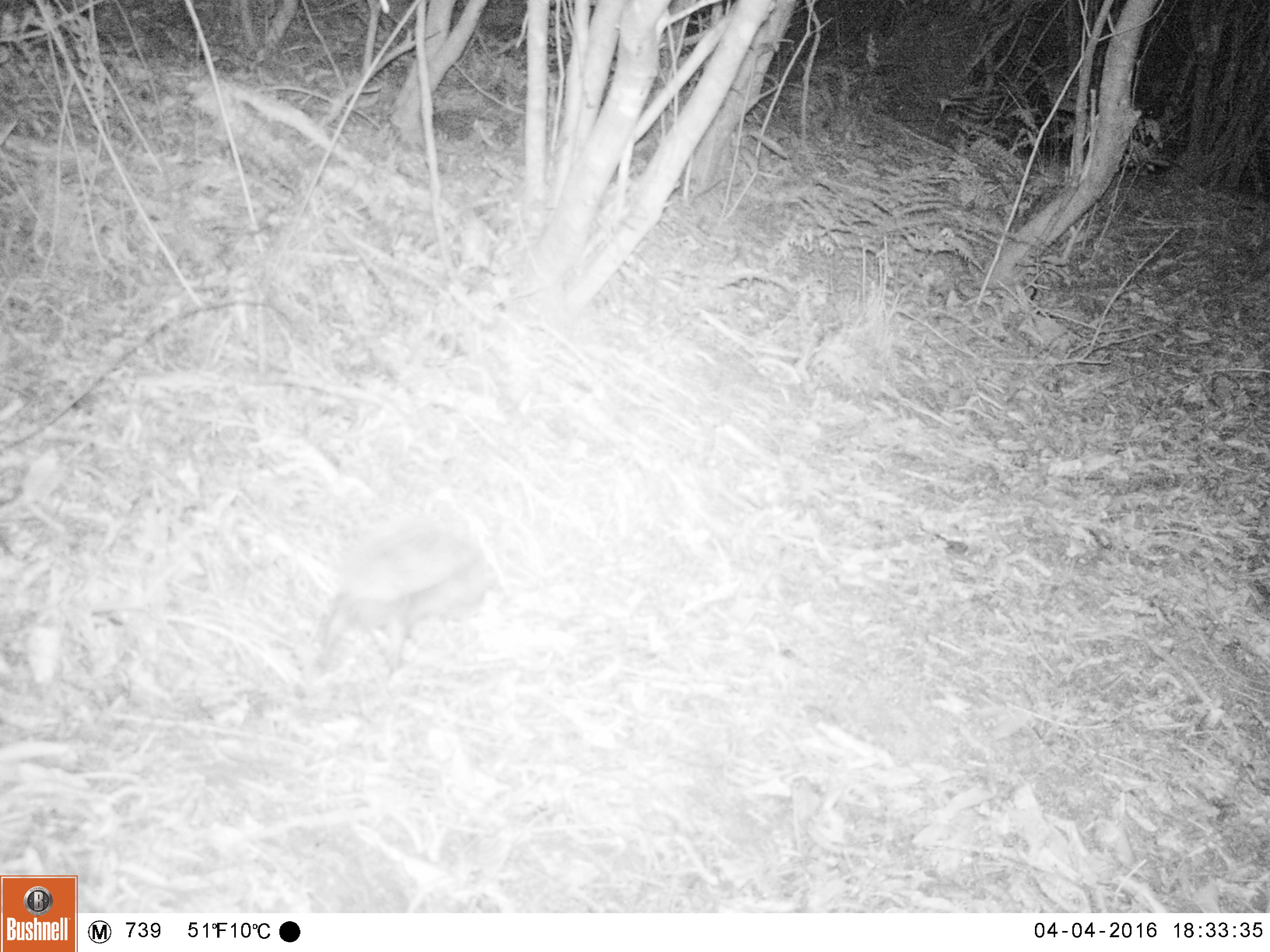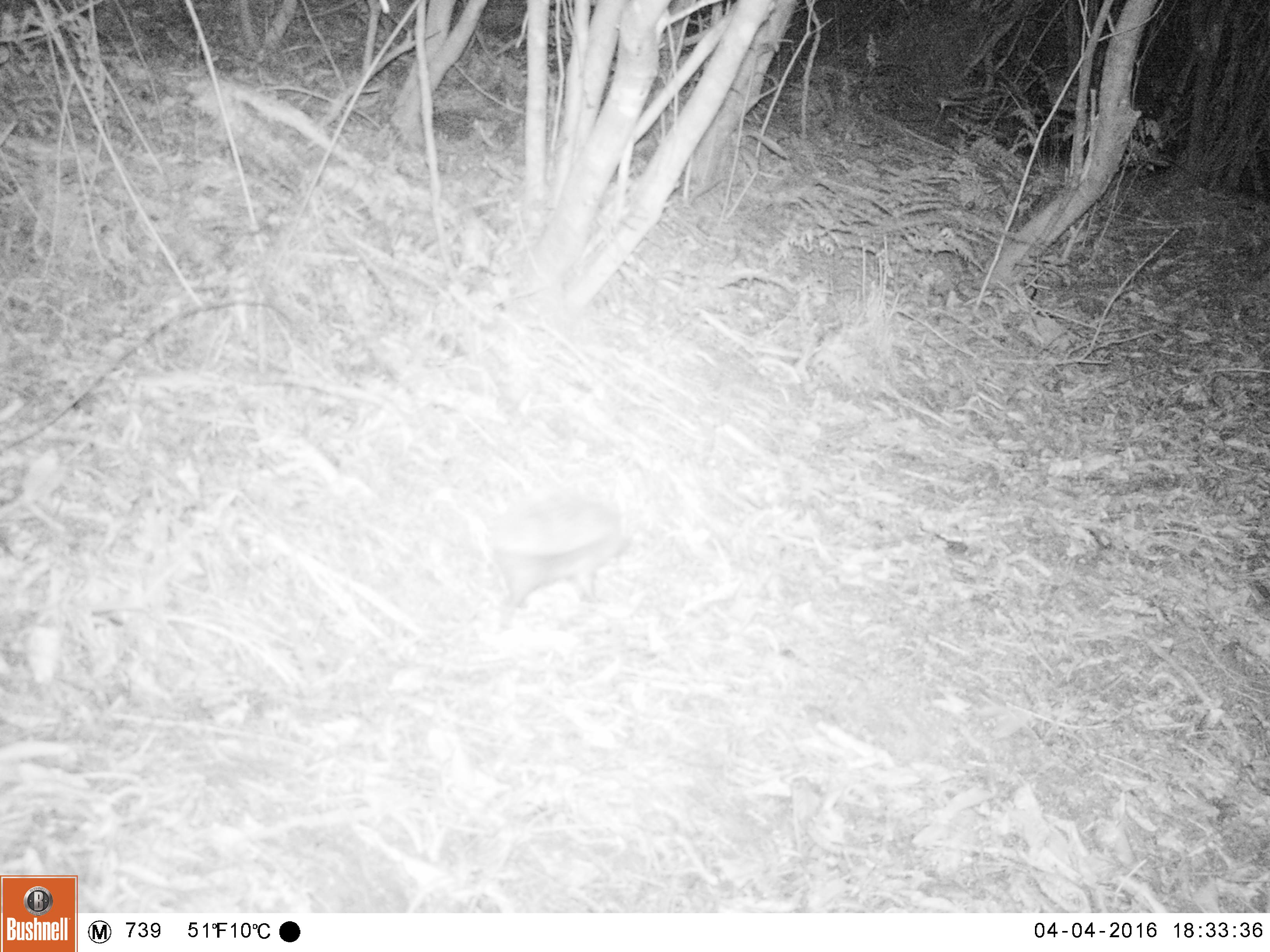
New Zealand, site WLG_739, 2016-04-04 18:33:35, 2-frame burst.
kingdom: Animalia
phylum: Chordata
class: Mammalia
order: Eulipotyphla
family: Erinaceidae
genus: Erinaceus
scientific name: Erinaceus europaeus europaeus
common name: european hedgehog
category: hedgehog